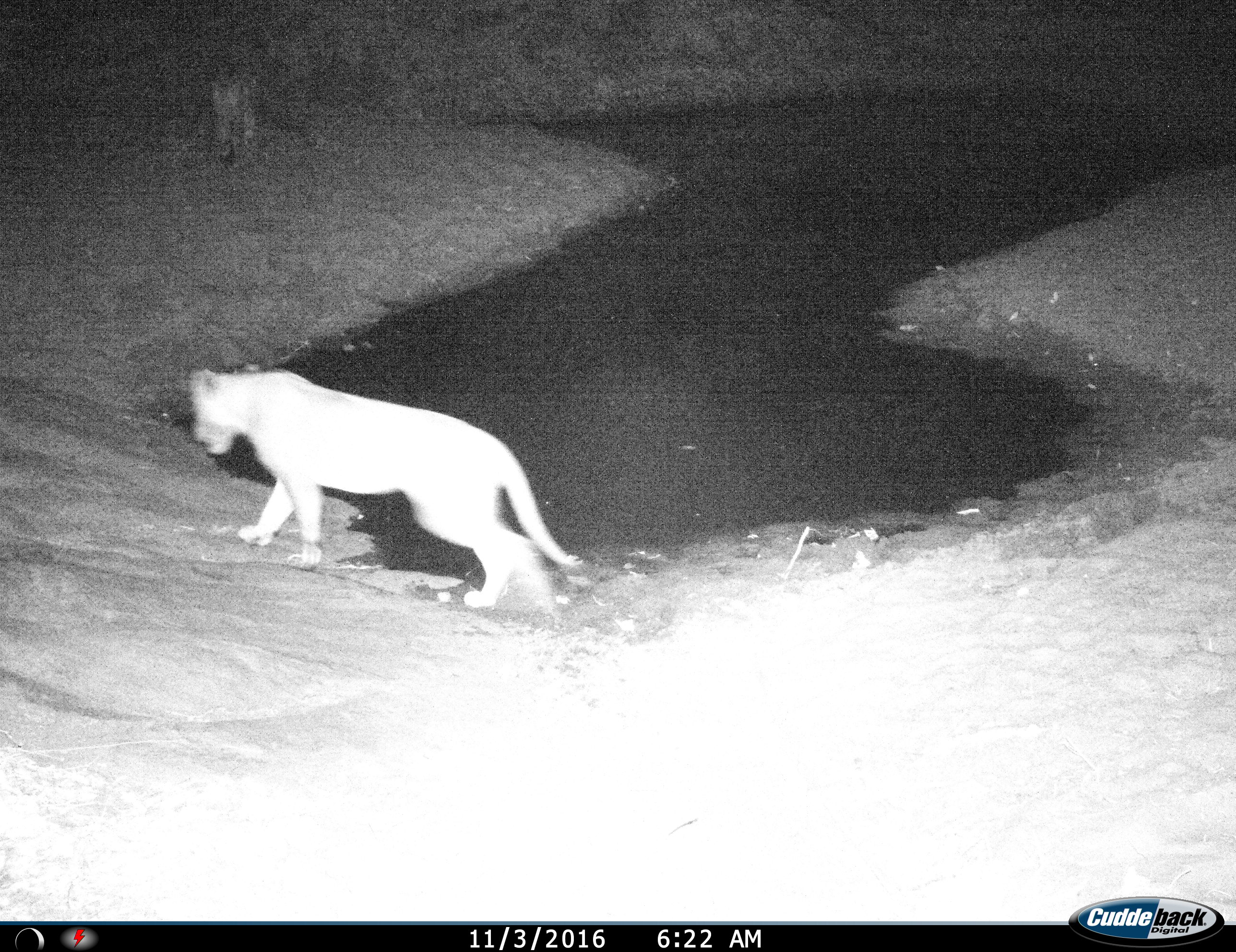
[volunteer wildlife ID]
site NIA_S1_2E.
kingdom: Animalia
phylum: Chordata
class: Mammalia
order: Carnivora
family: Felidae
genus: Panthera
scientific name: Panthera leo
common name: lion female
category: lionfemale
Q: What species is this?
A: Lionfemale (lion female) (Panthera leo).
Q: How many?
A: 1.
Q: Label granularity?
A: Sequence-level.